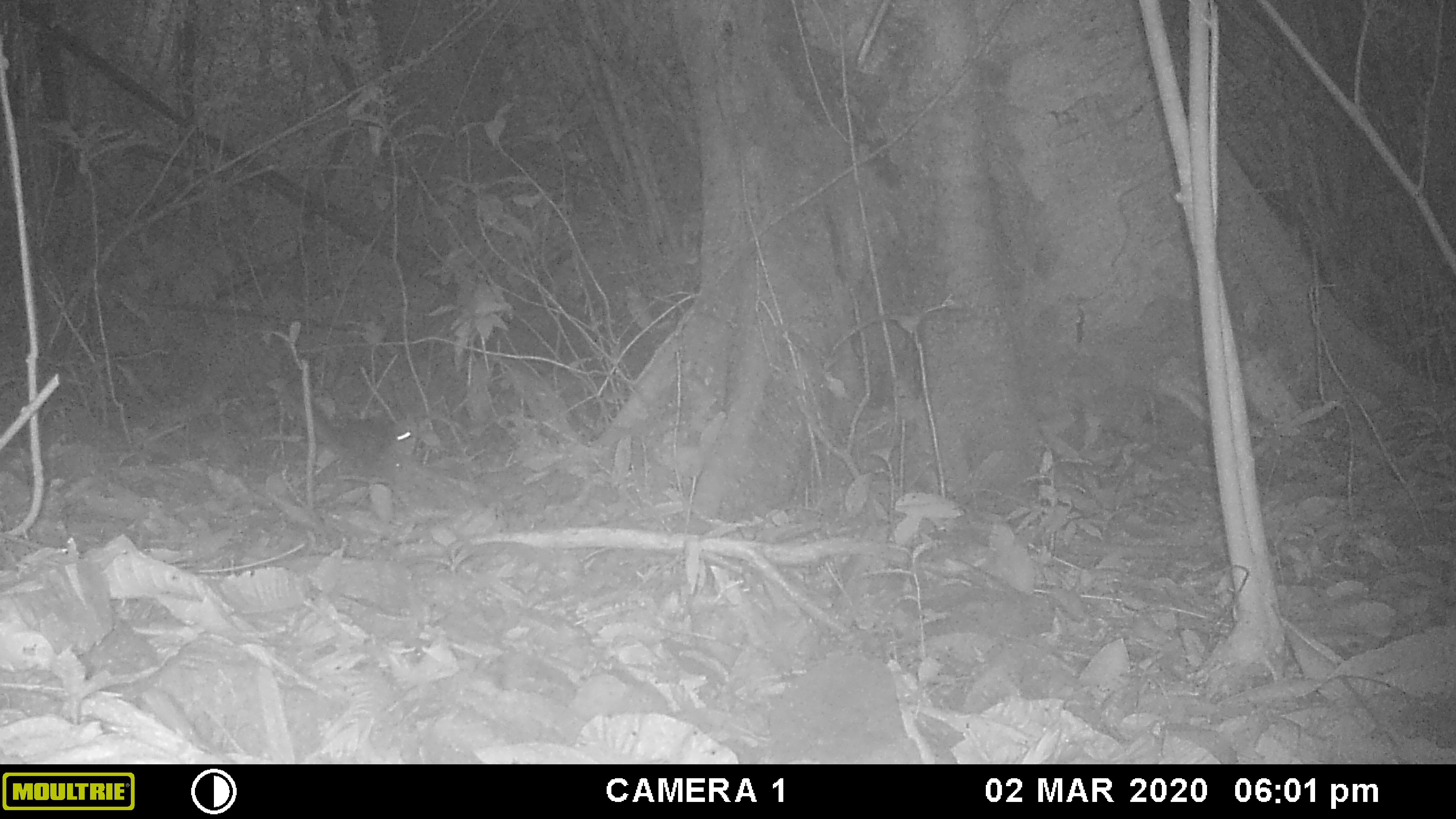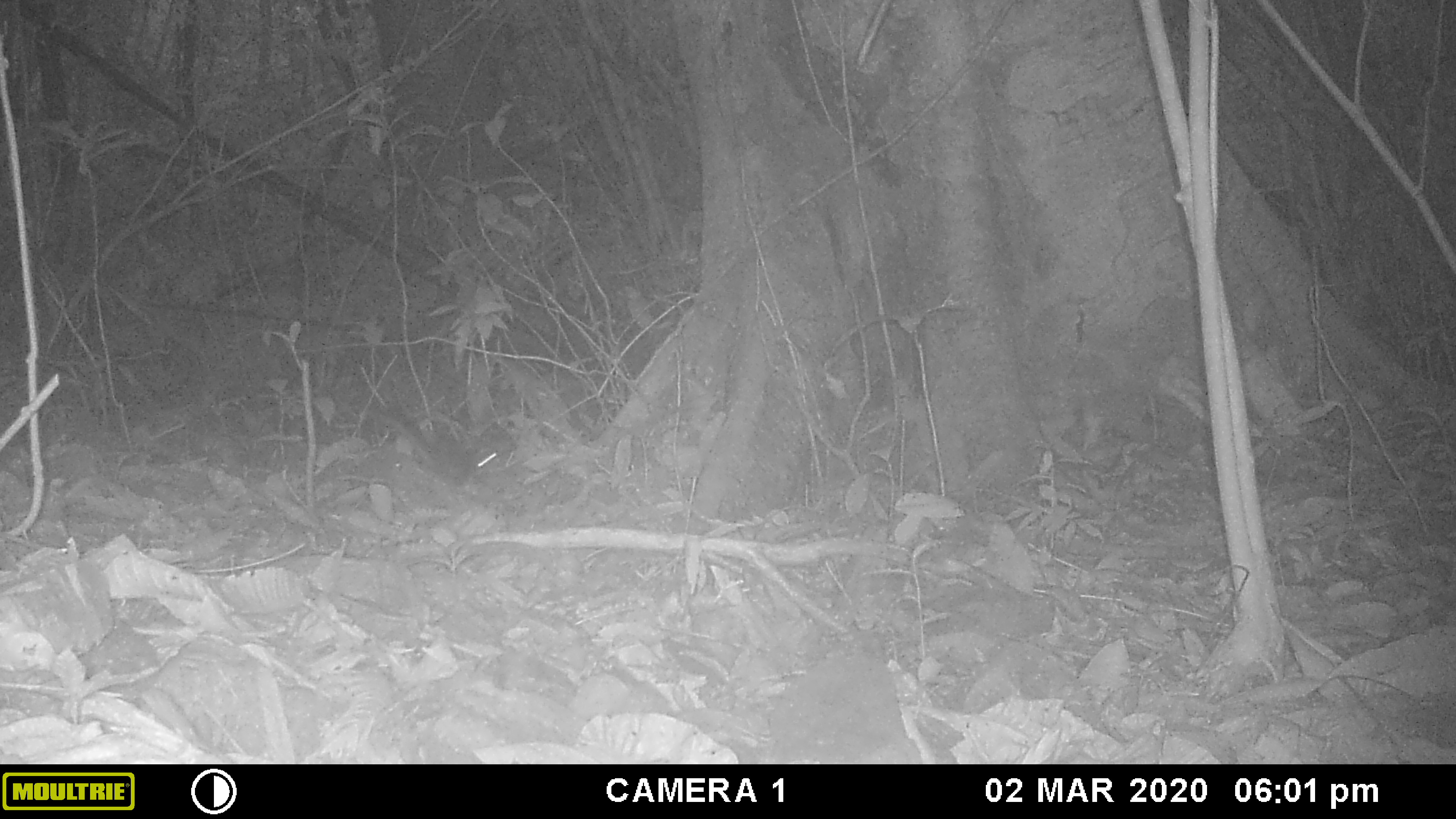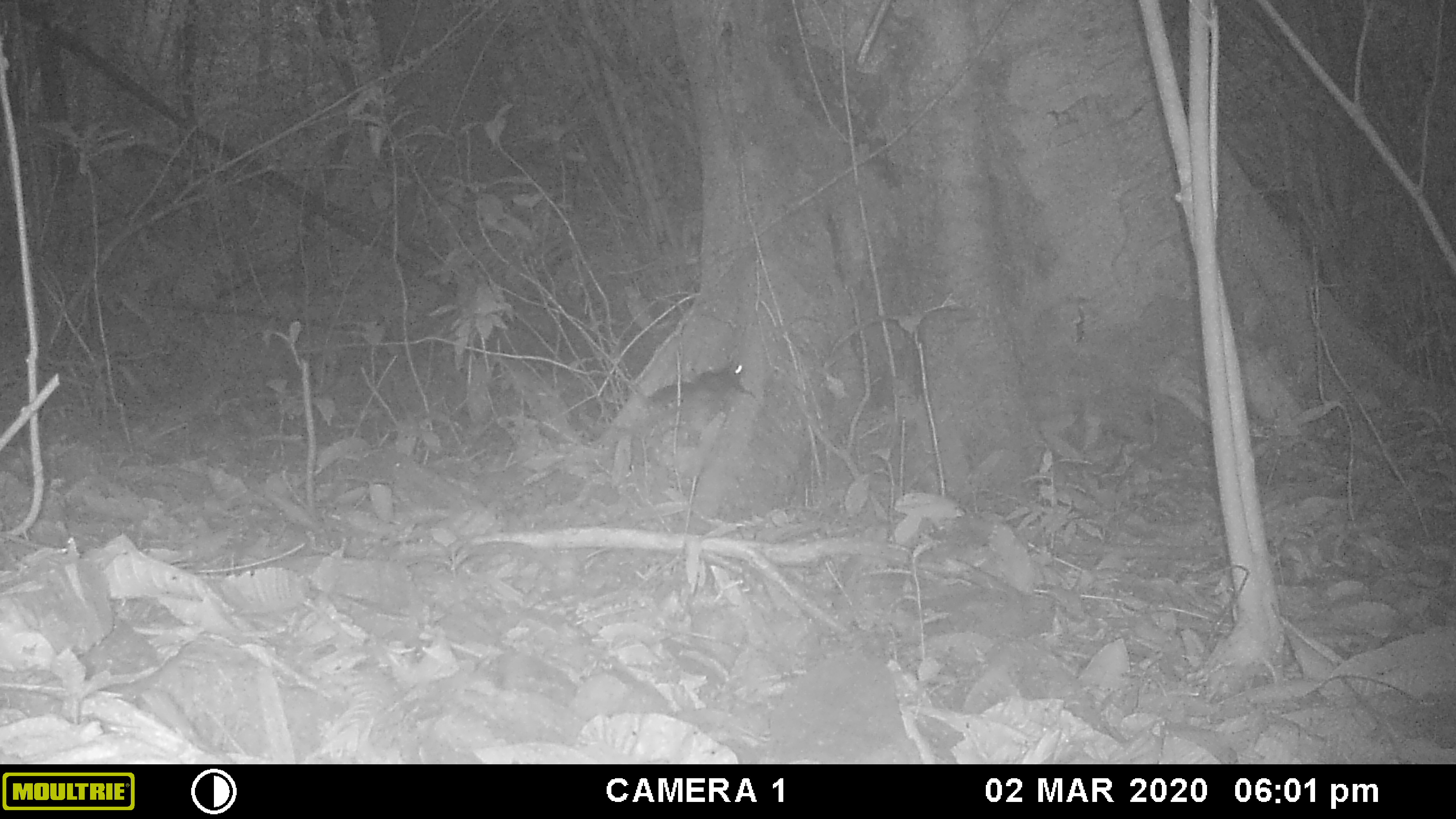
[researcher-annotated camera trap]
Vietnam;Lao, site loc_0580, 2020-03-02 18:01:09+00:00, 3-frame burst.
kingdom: Animalia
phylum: Chordata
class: Mammalia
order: Rodentia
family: Sciuridae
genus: Sciurus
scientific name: Sciurus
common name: squirrel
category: unidentified squirrel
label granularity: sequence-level